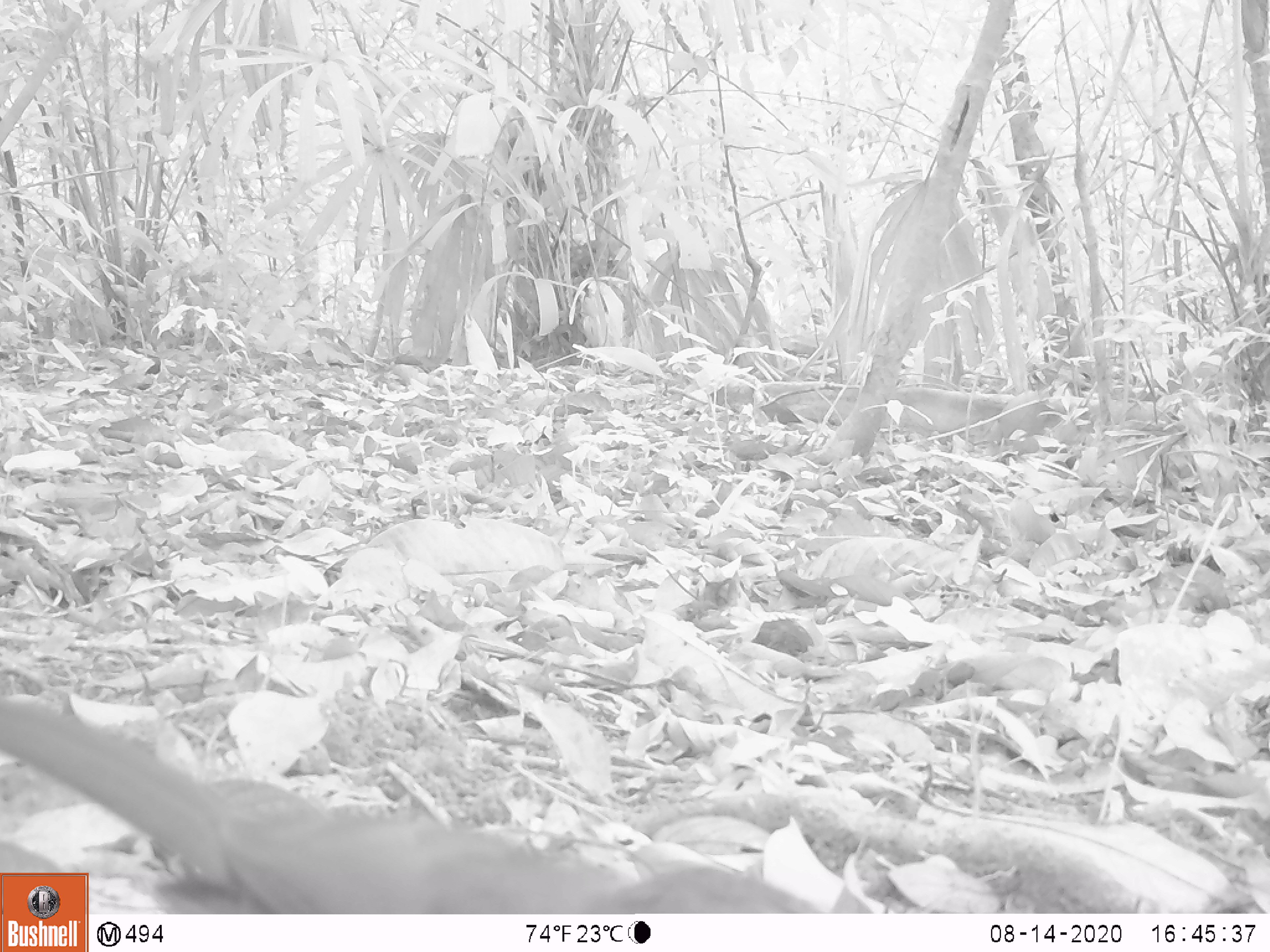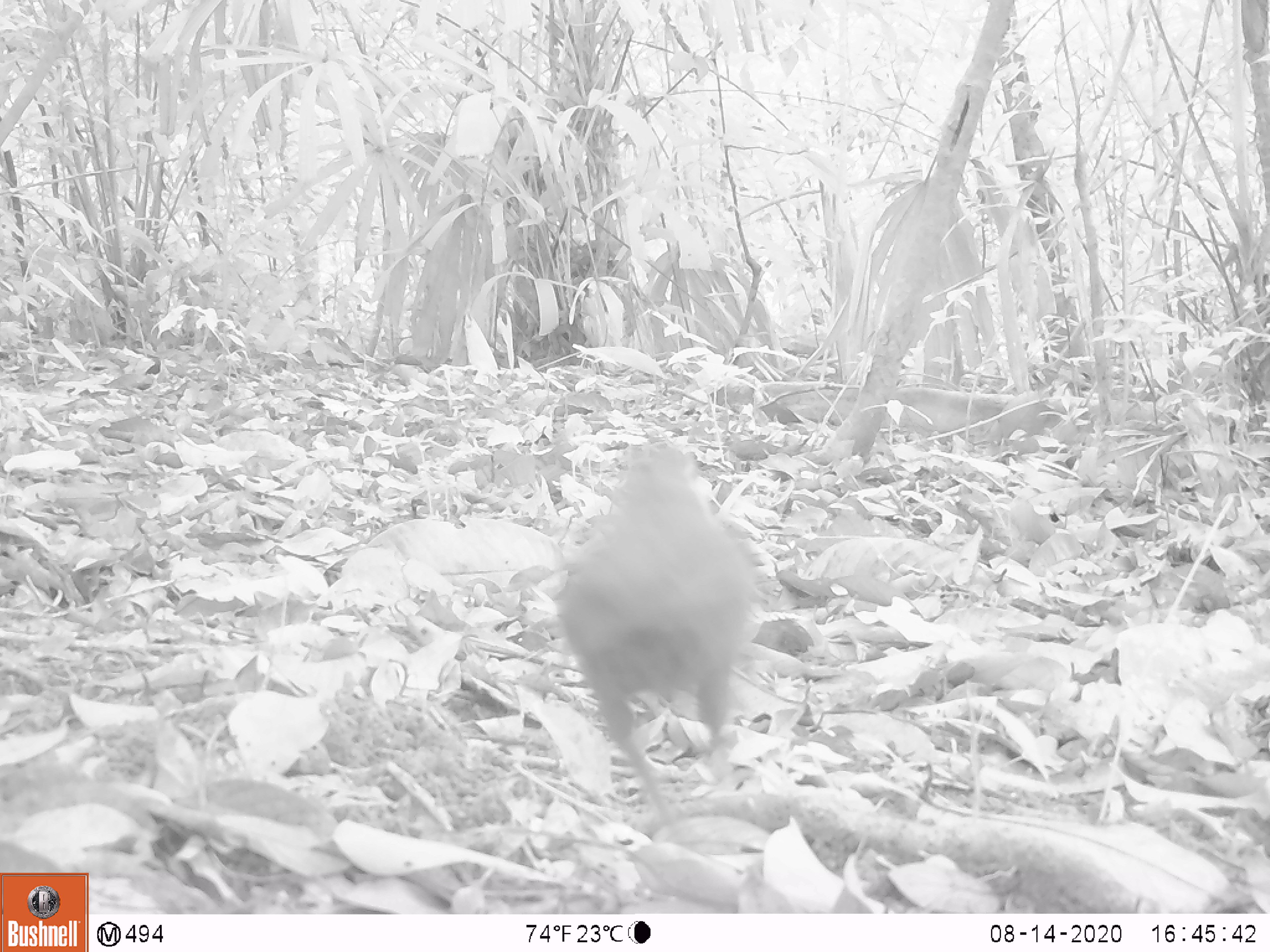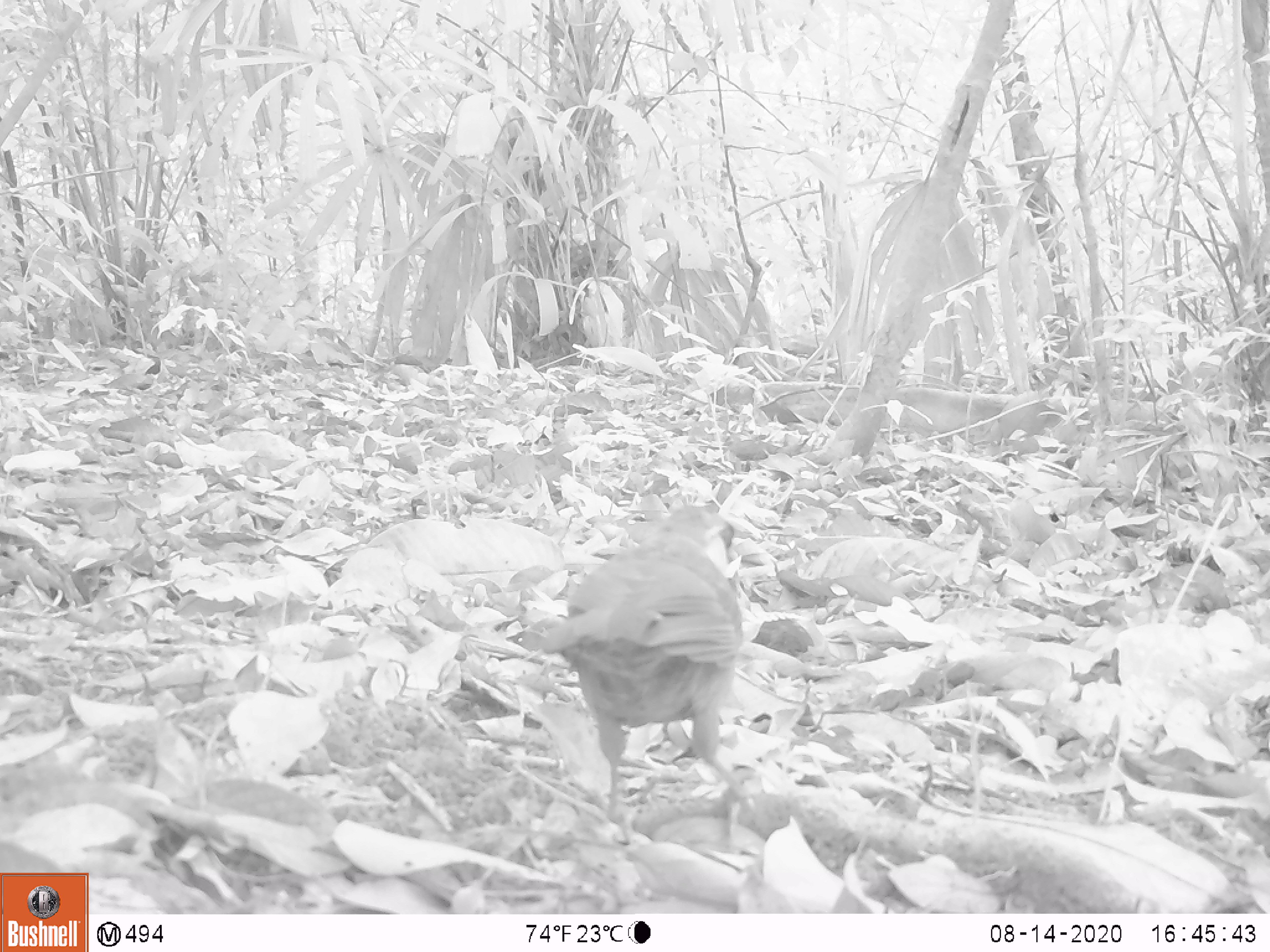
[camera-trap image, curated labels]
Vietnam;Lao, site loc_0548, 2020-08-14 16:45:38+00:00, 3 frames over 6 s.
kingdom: Animalia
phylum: Chordata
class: Aves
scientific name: Aves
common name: bird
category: unidentified bird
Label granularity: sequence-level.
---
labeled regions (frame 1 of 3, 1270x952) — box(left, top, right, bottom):
unidentified bird: box(0, 691, 821, 913)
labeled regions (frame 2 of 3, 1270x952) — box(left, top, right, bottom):
unidentified bird: box(557, 442, 756, 827)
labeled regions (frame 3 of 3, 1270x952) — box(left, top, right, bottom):
unidentified bird: box(537, 504, 763, 847)